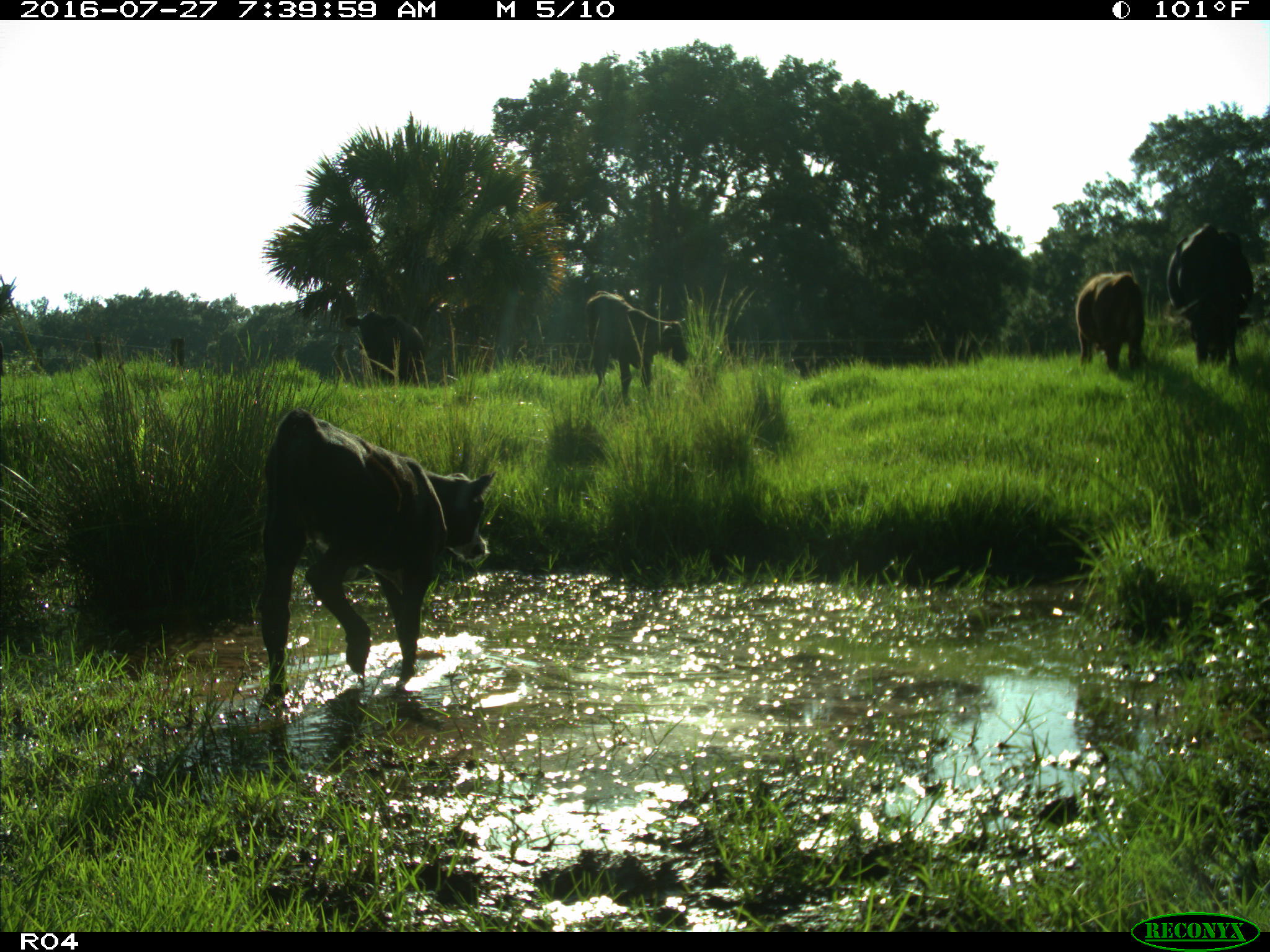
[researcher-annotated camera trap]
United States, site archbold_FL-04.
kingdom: Animalia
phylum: Chordata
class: Mammalia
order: Artiodactyla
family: Bovidae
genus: Bos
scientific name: Bos taurus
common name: domestic cow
Bos taurus (domestic cow).